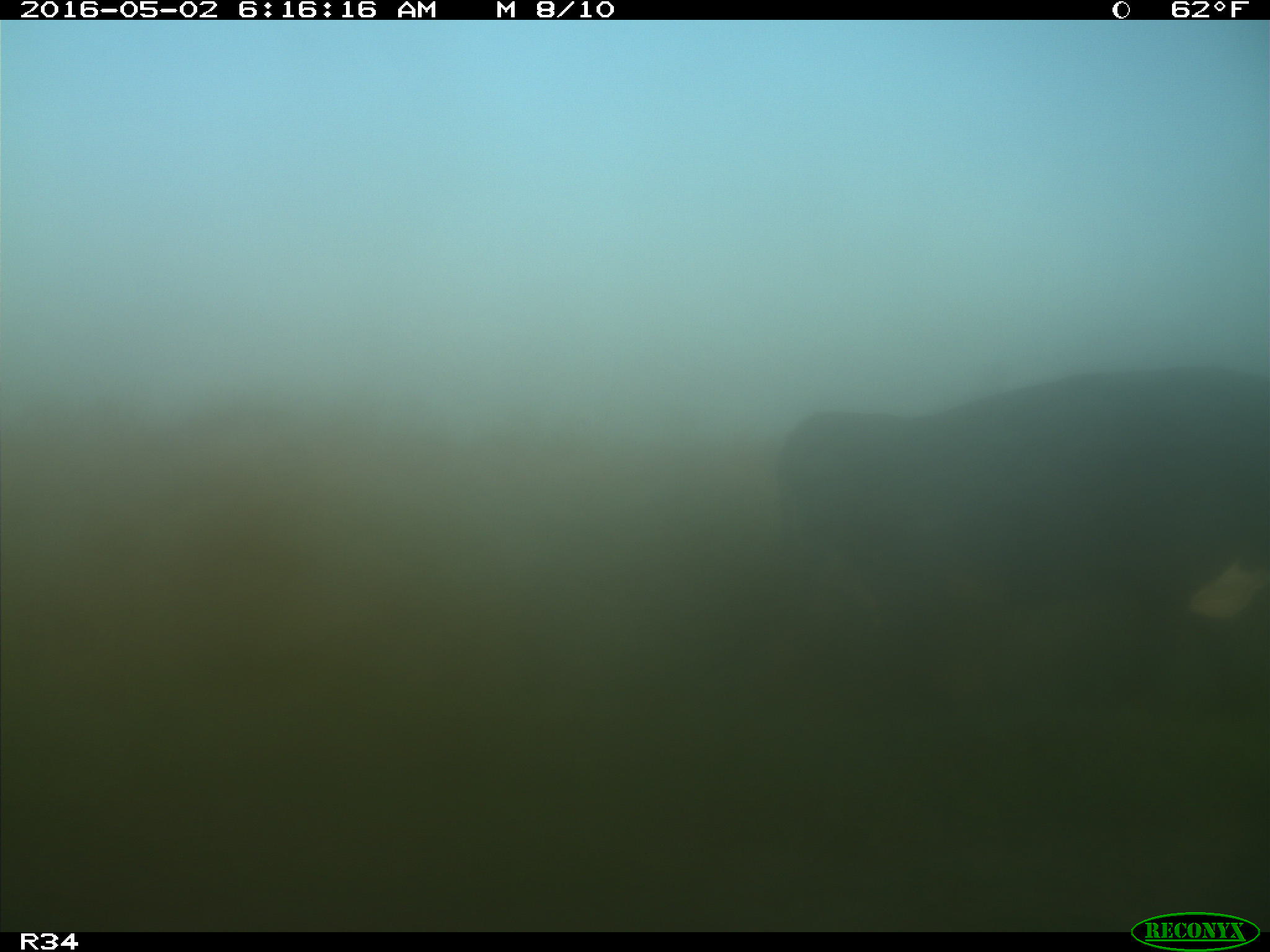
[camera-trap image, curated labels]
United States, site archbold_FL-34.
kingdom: Animalia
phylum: Chordata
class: Mammalia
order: Artiodactyla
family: Bovidae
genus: Bos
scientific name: Bos taurus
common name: domestic cow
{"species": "Bos taurus (domestic cow)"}